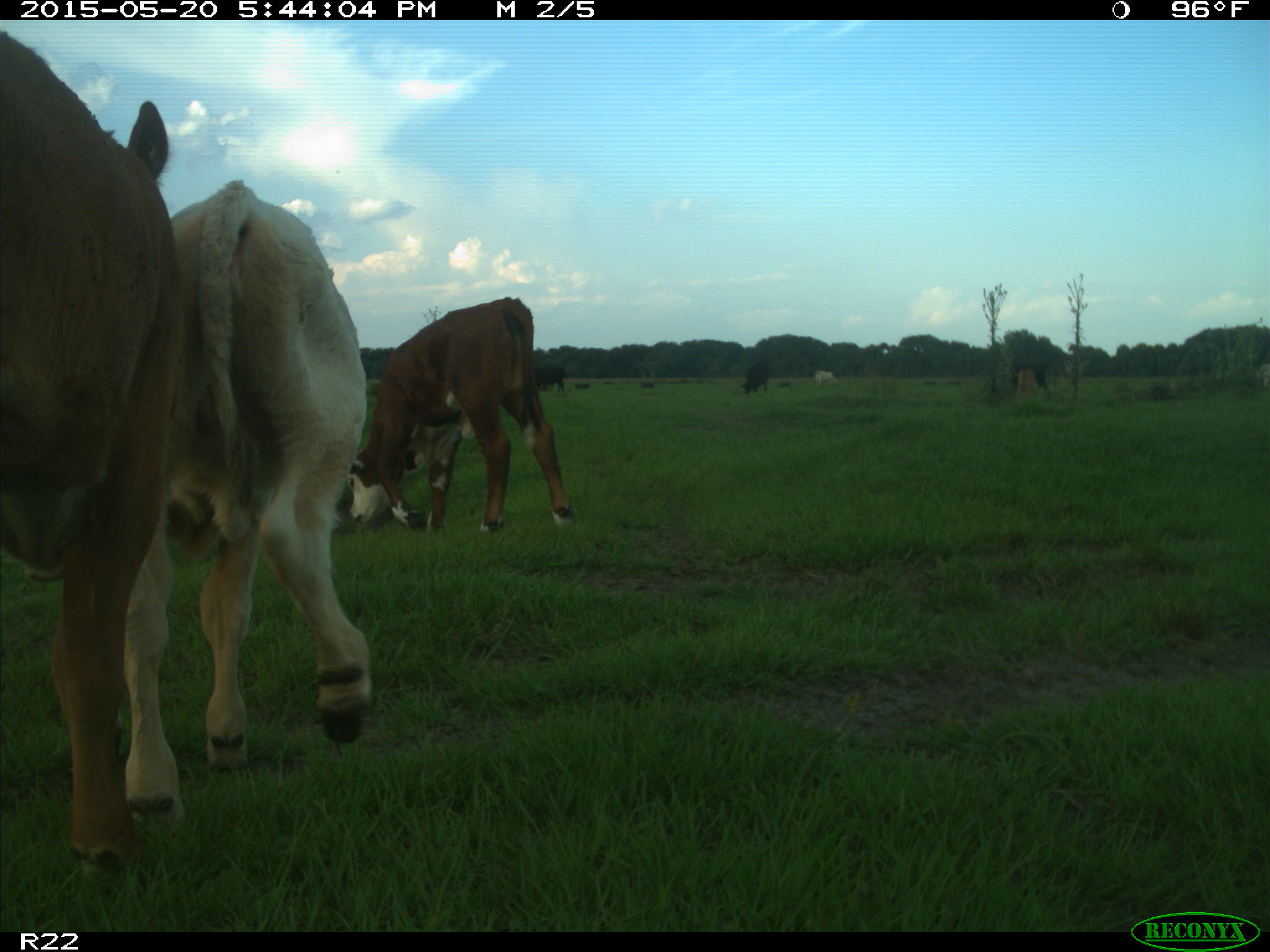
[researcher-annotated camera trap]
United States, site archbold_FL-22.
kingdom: Animalia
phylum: Chordata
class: Mammalia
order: Artiodactyla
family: Bovidae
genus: Bos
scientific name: Bos taurus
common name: domestic cow